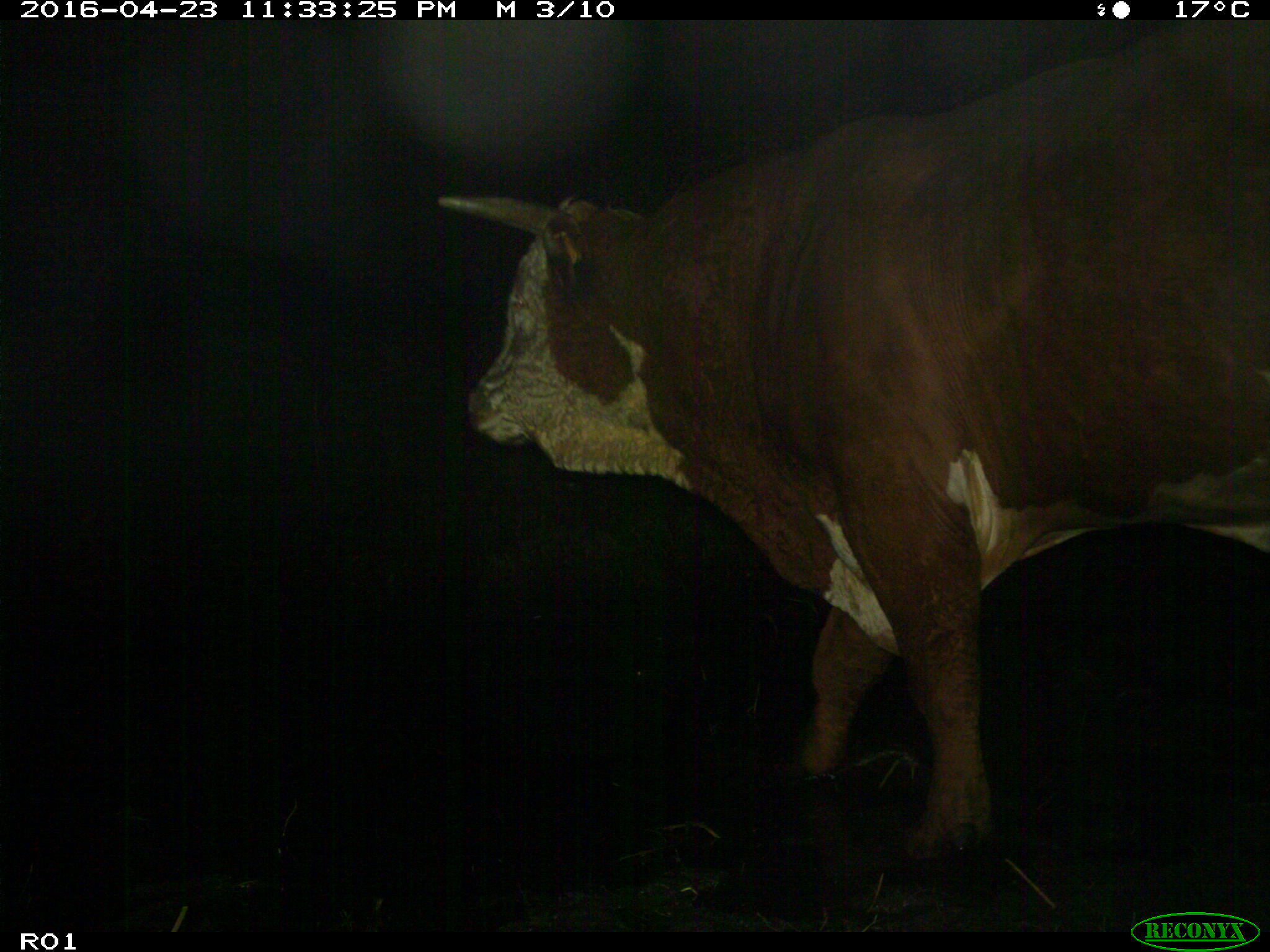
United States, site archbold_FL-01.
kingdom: Animalia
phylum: Chordata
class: Mammalia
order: Artiodactyla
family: Bovidae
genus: Bos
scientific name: Bos taurus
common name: domestic cow